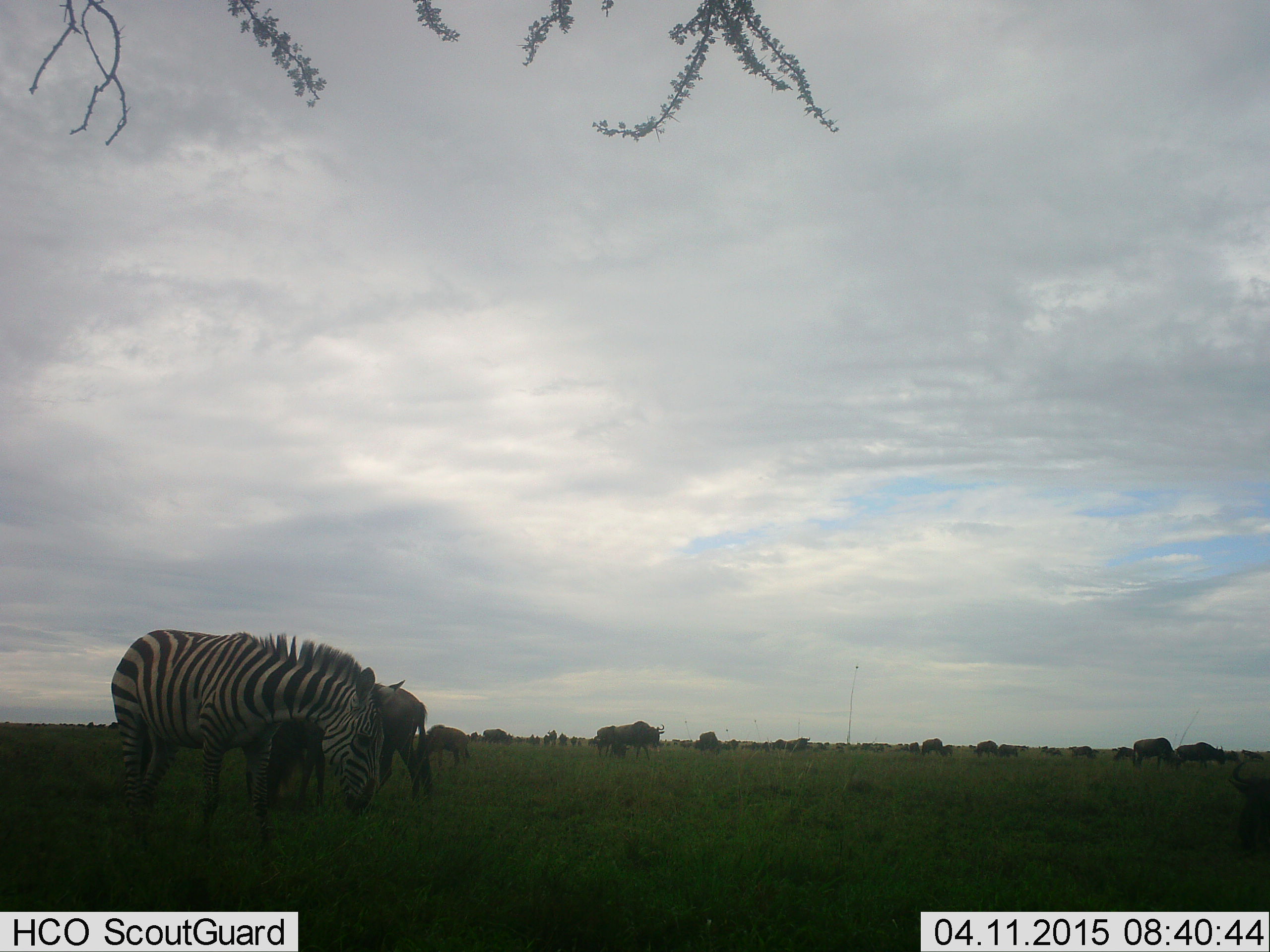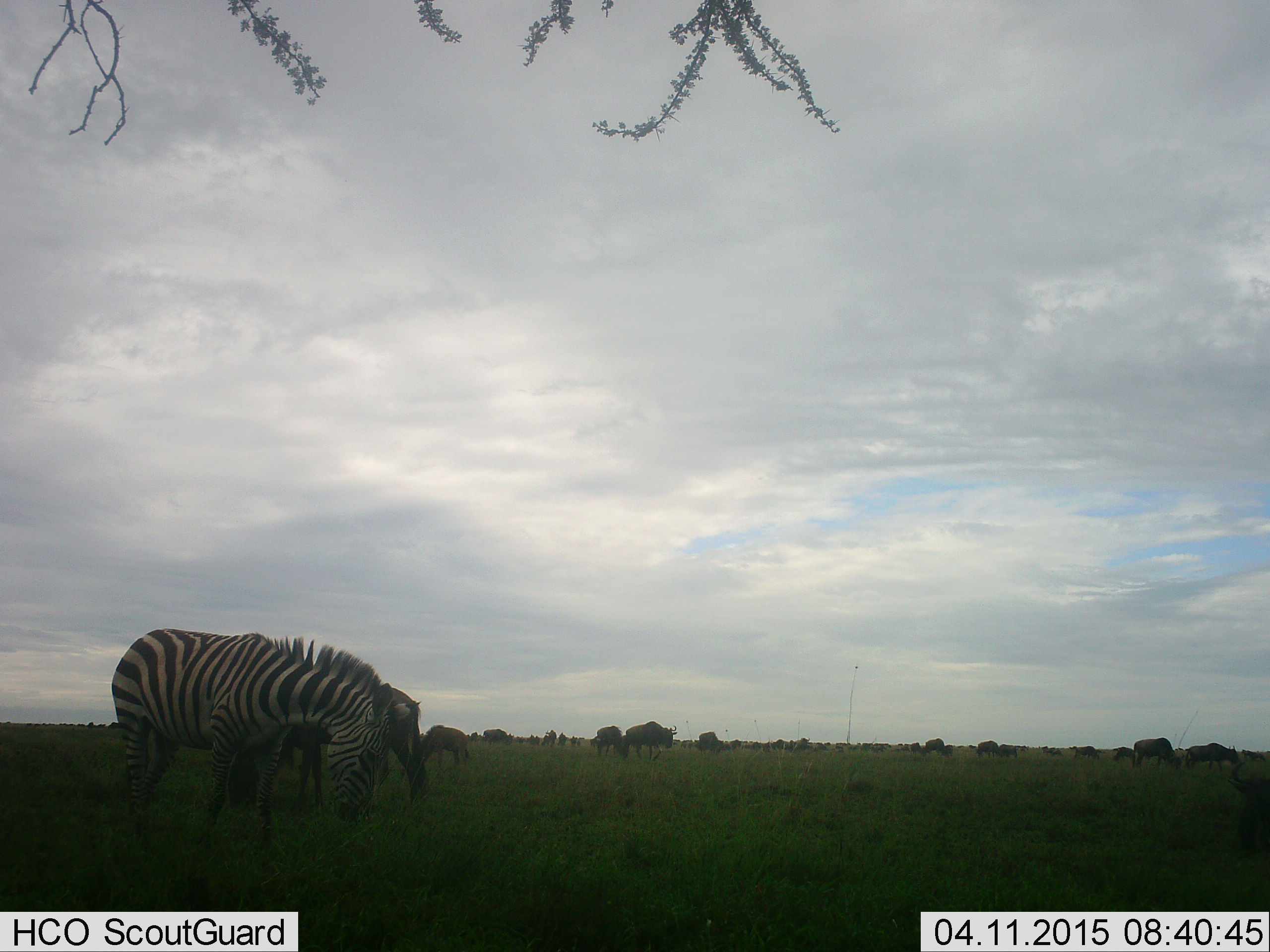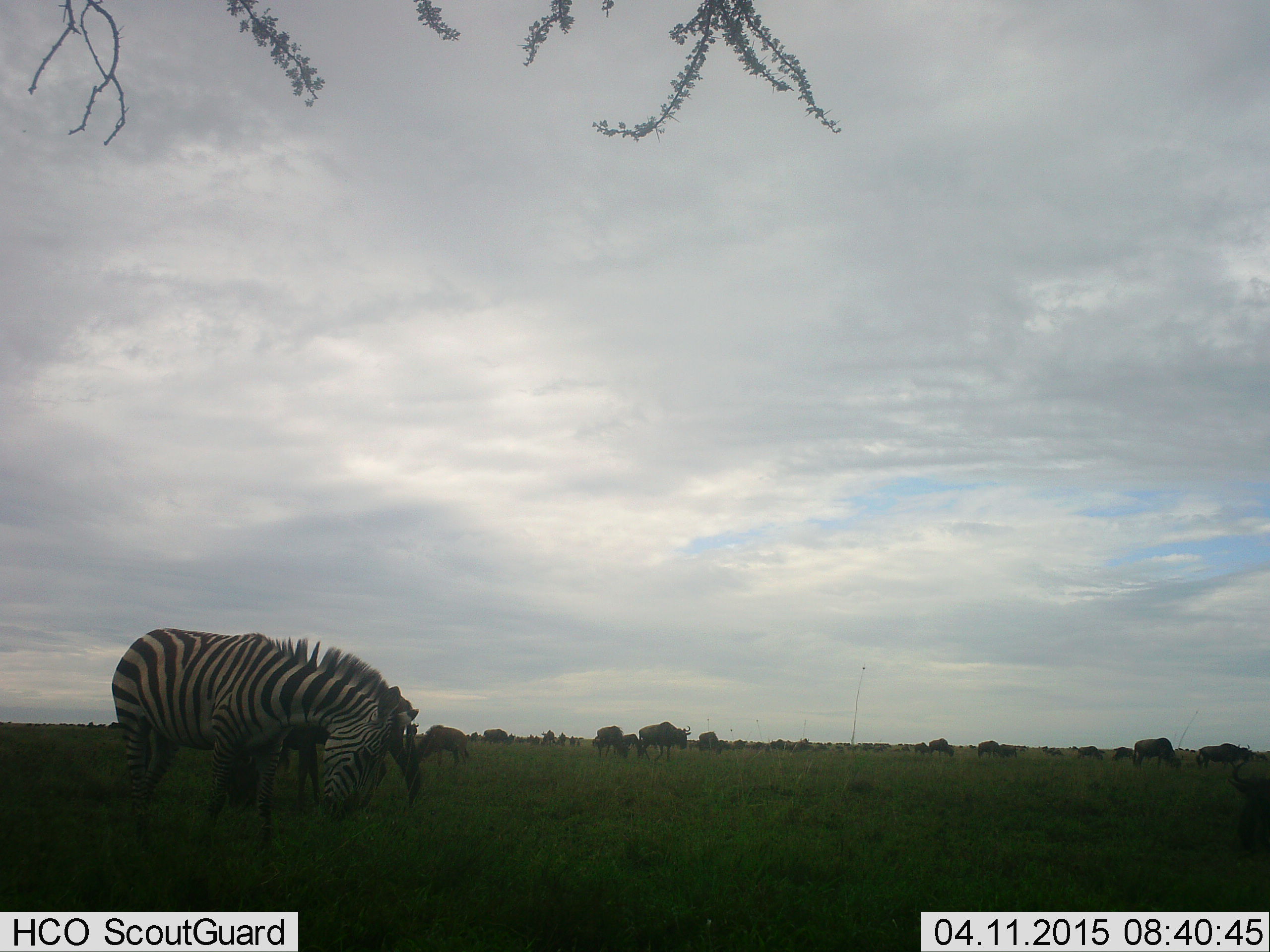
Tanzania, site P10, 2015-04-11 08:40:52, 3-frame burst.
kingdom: Animalia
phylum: Chordata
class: Mammalia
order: Artiodactyla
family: Bovidae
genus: Connochaetes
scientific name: Connochaetes taurinus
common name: blue wildebeest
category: wildebeest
Wildebeest (blue wildebeest) (Connochaetes taurinus), count 11-50. Behavior (volunteer vote fractions): standing 80%, resting 20%, moving 70%, interacting 0%. Young present (vote fraction): 10%. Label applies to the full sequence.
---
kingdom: Animalia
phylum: Chordata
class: Mammalia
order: Perissodactyla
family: Equidae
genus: Equus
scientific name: Equus quagga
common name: plains zebra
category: zebra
Zebra (plains zebra) (Equus quagga), count 1. Behavior (volunteer vote fractions): standing 46%, resting 0%, moving 0%, interacting 0%. Young present (vote fraction): 0%. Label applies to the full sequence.